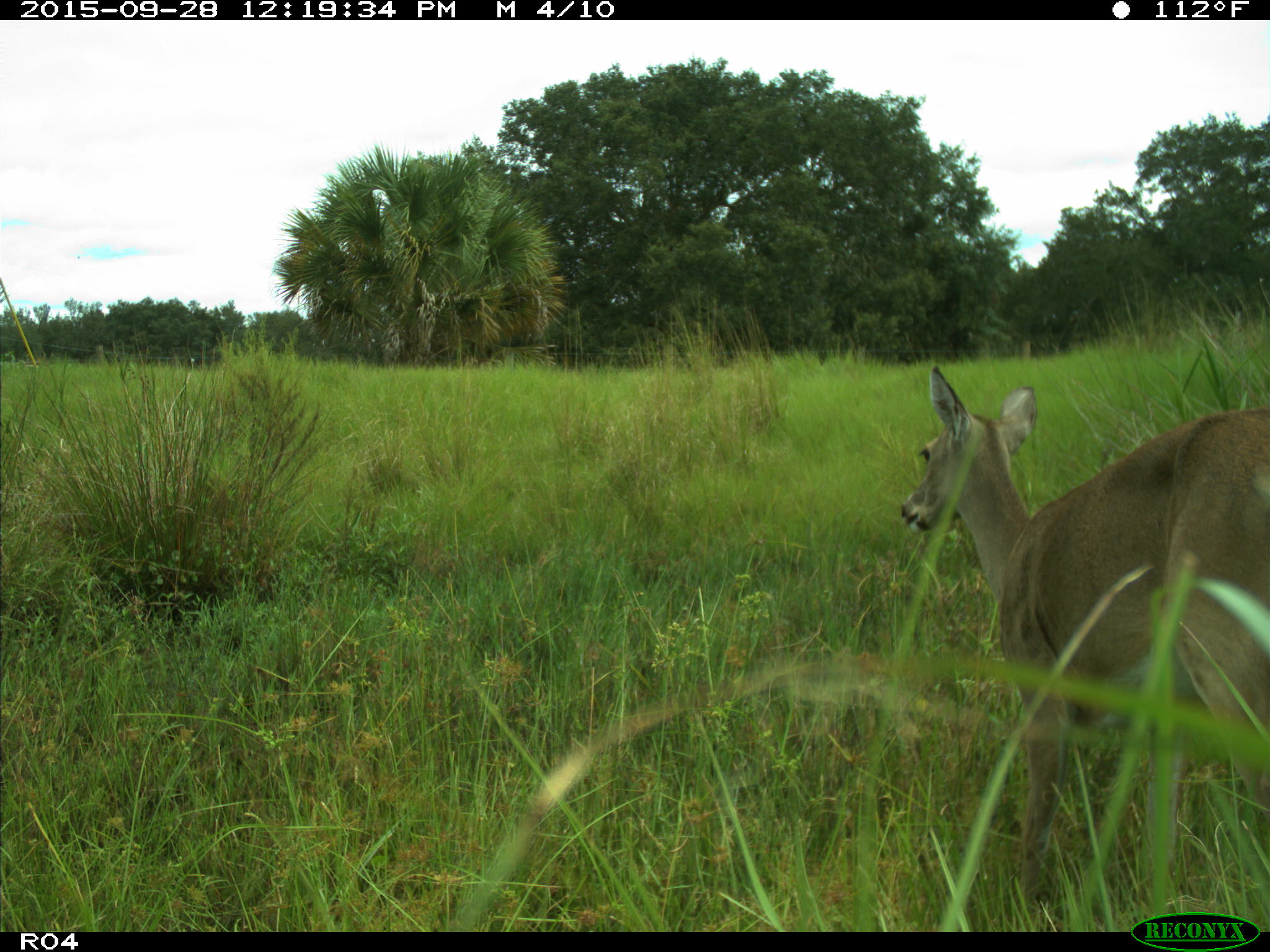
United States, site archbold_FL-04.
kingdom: Animalia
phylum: Chordata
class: Mammalia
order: Artiodactyla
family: Cervidae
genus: Odocoileus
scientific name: Odocoileus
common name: deer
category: unidentified deer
Unidentified deer (deer) (Odocoileus).